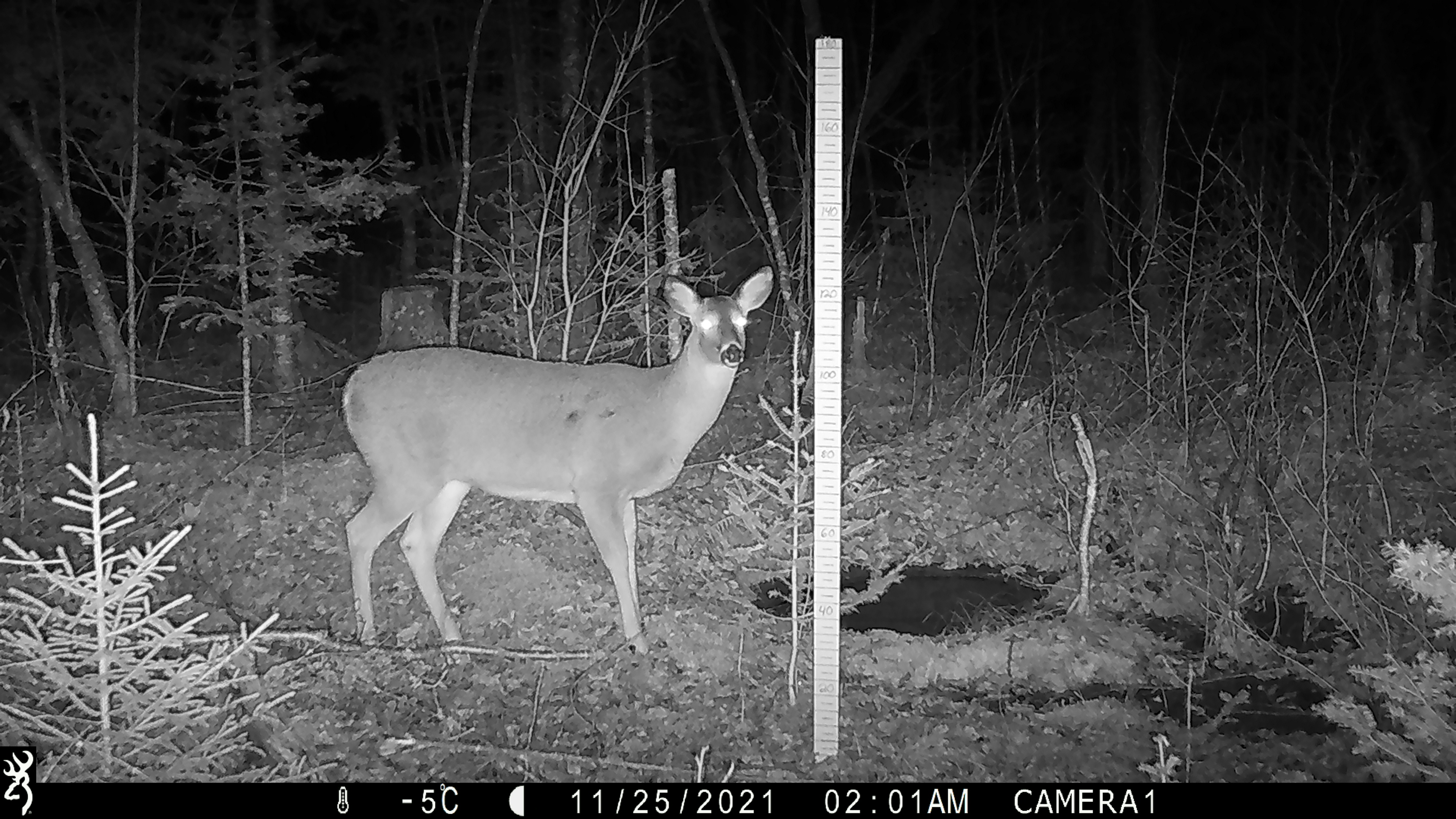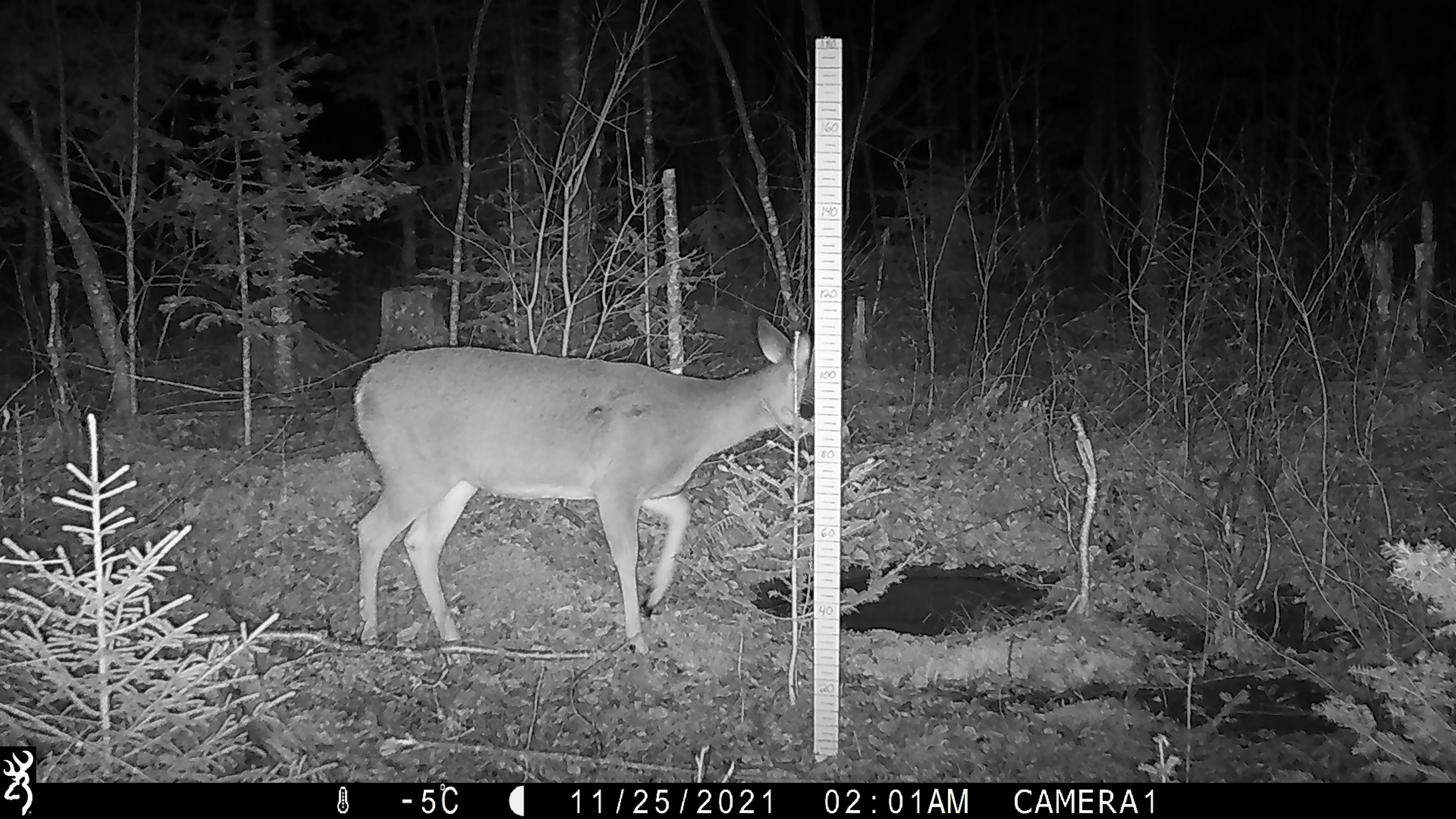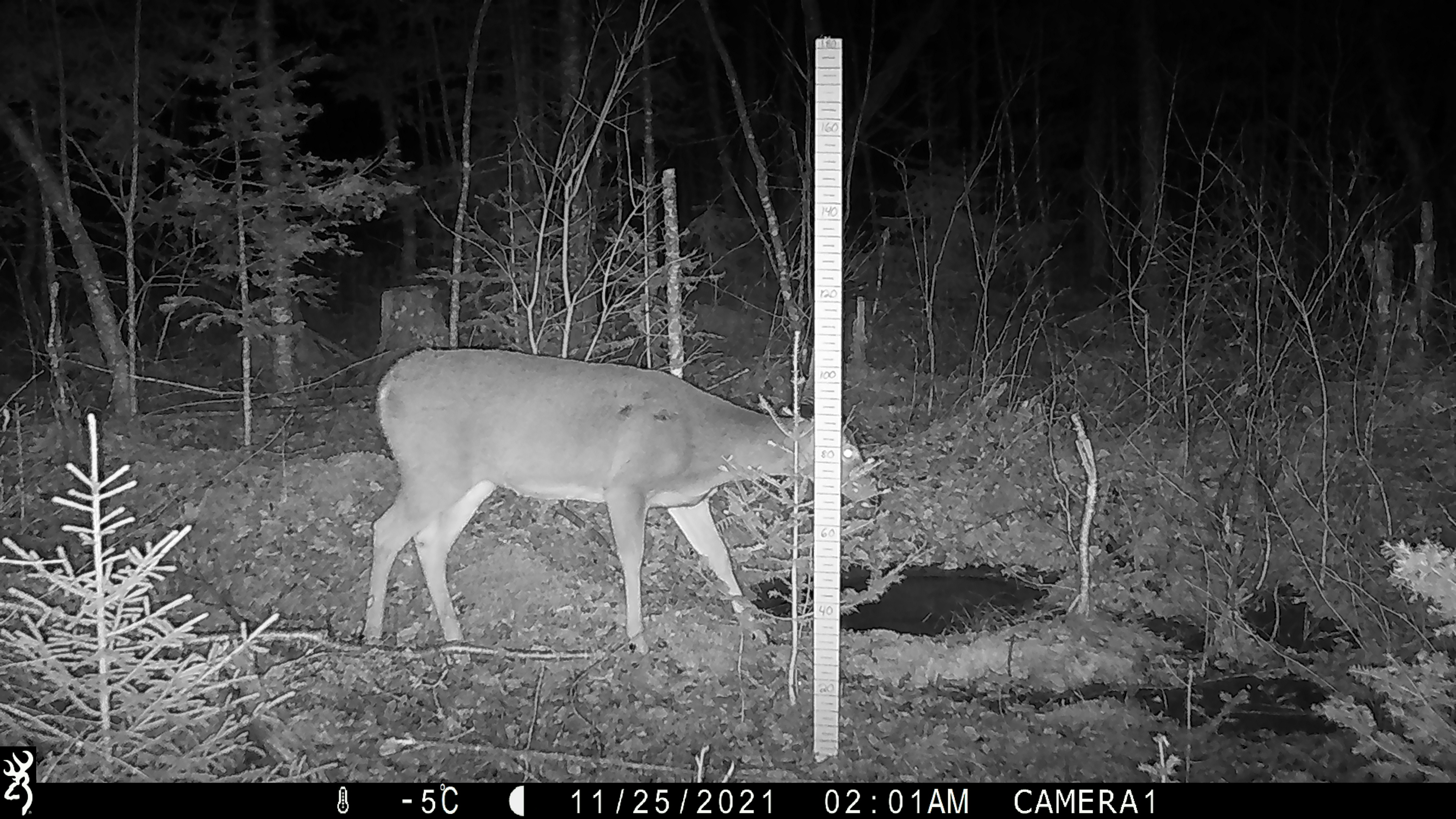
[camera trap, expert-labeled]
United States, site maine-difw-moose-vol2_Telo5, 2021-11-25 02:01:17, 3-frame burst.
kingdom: Animalia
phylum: Chordata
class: Mammalia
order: Artiodactyla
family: Cervidae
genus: Odocoileus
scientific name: Odocoileus virginianus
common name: white-tailed deer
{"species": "white-tailed deer (Odocoileus virginianus)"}